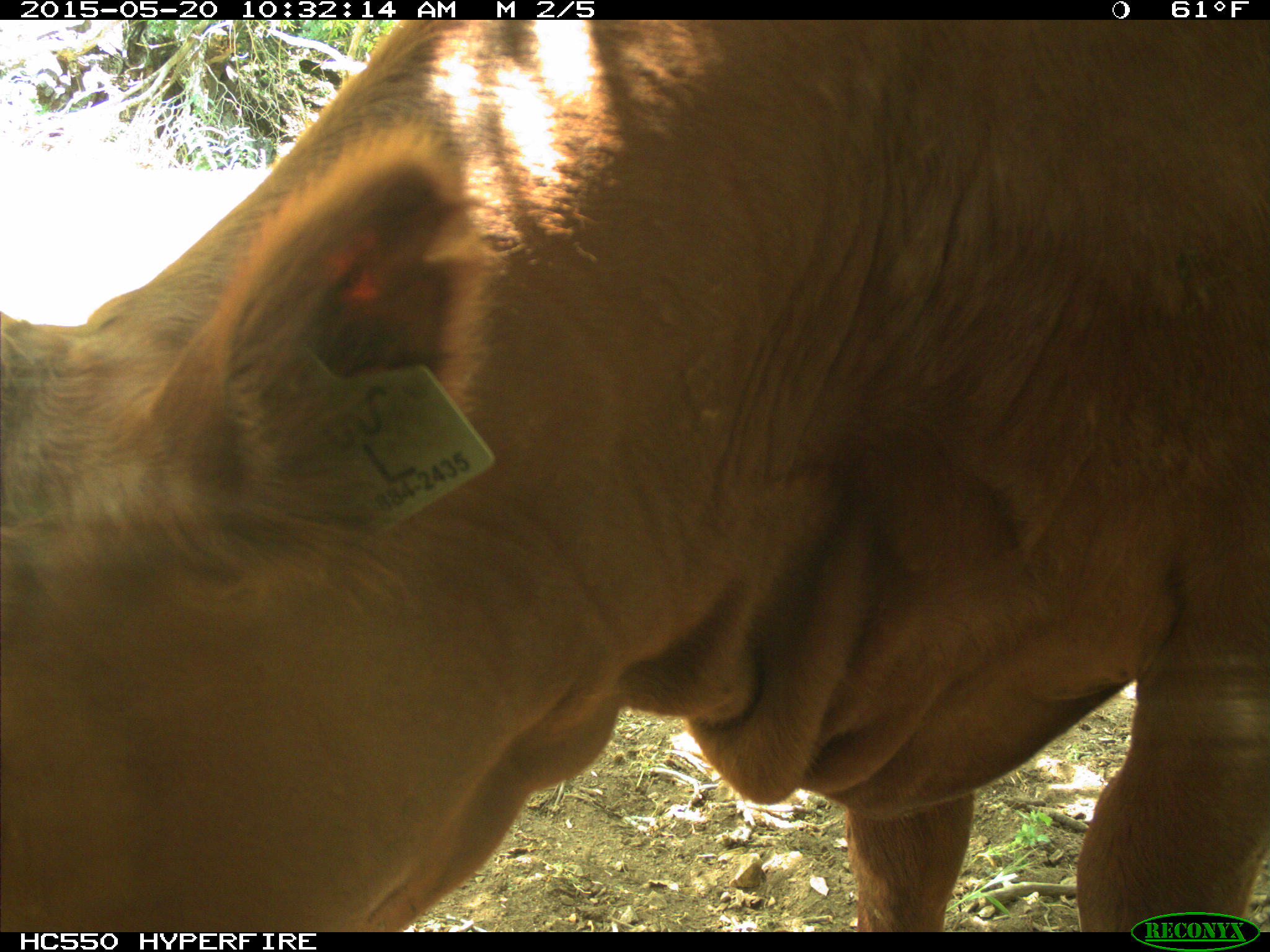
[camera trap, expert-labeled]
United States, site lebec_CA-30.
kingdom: Animalia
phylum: Chordata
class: Mammalia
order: Artiodactyla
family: Bovidae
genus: Bos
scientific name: Bos taurus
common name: domestic cow